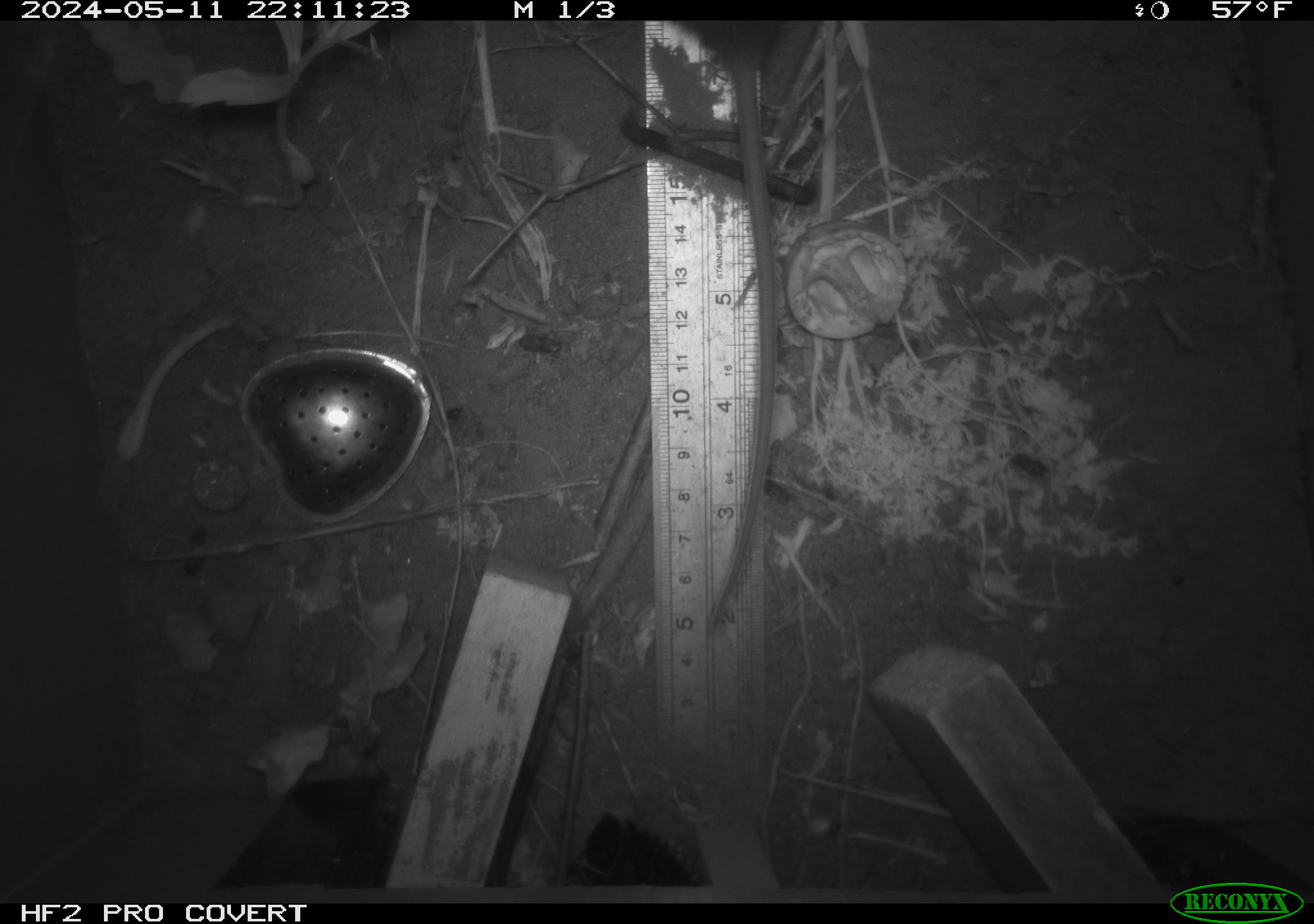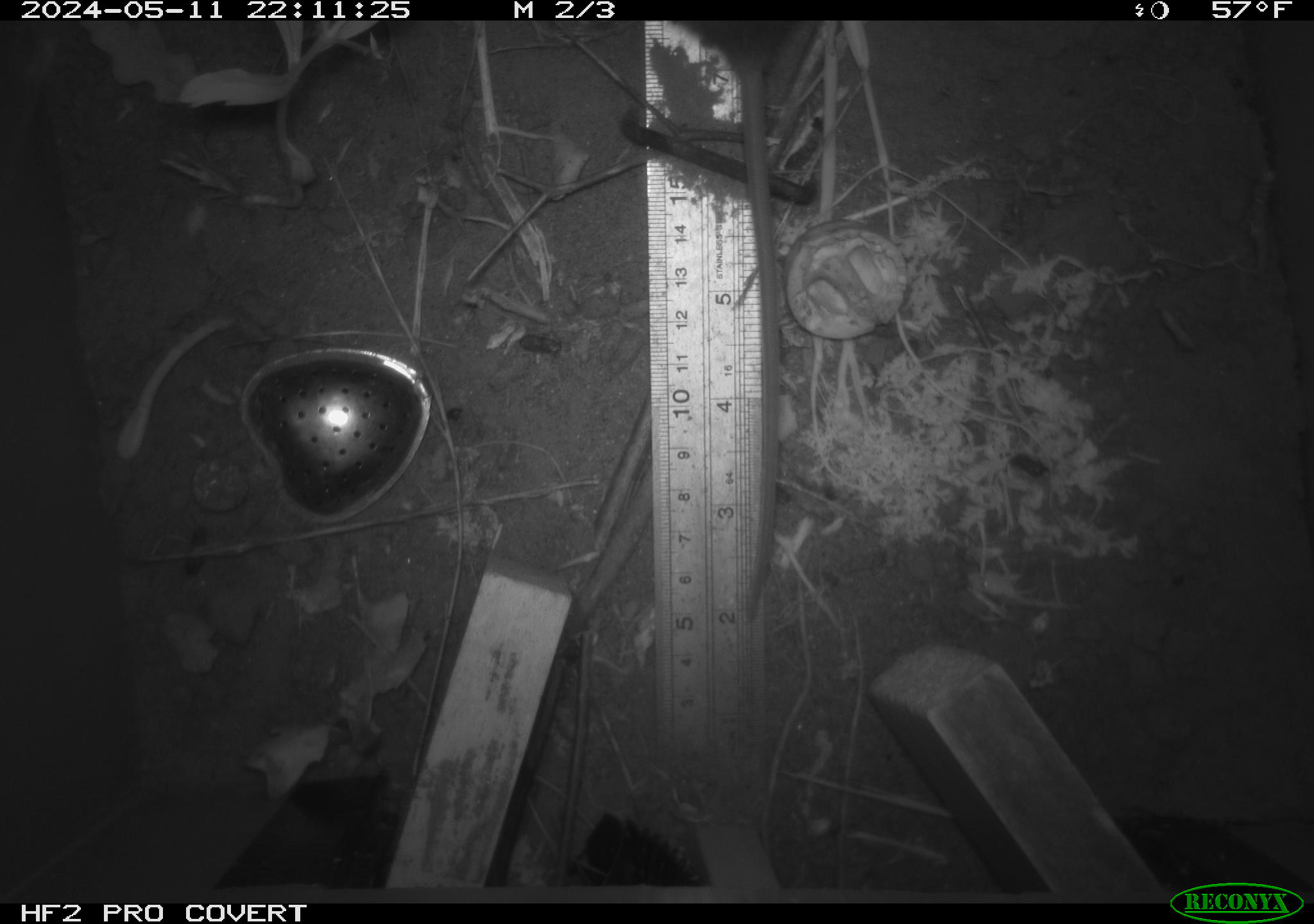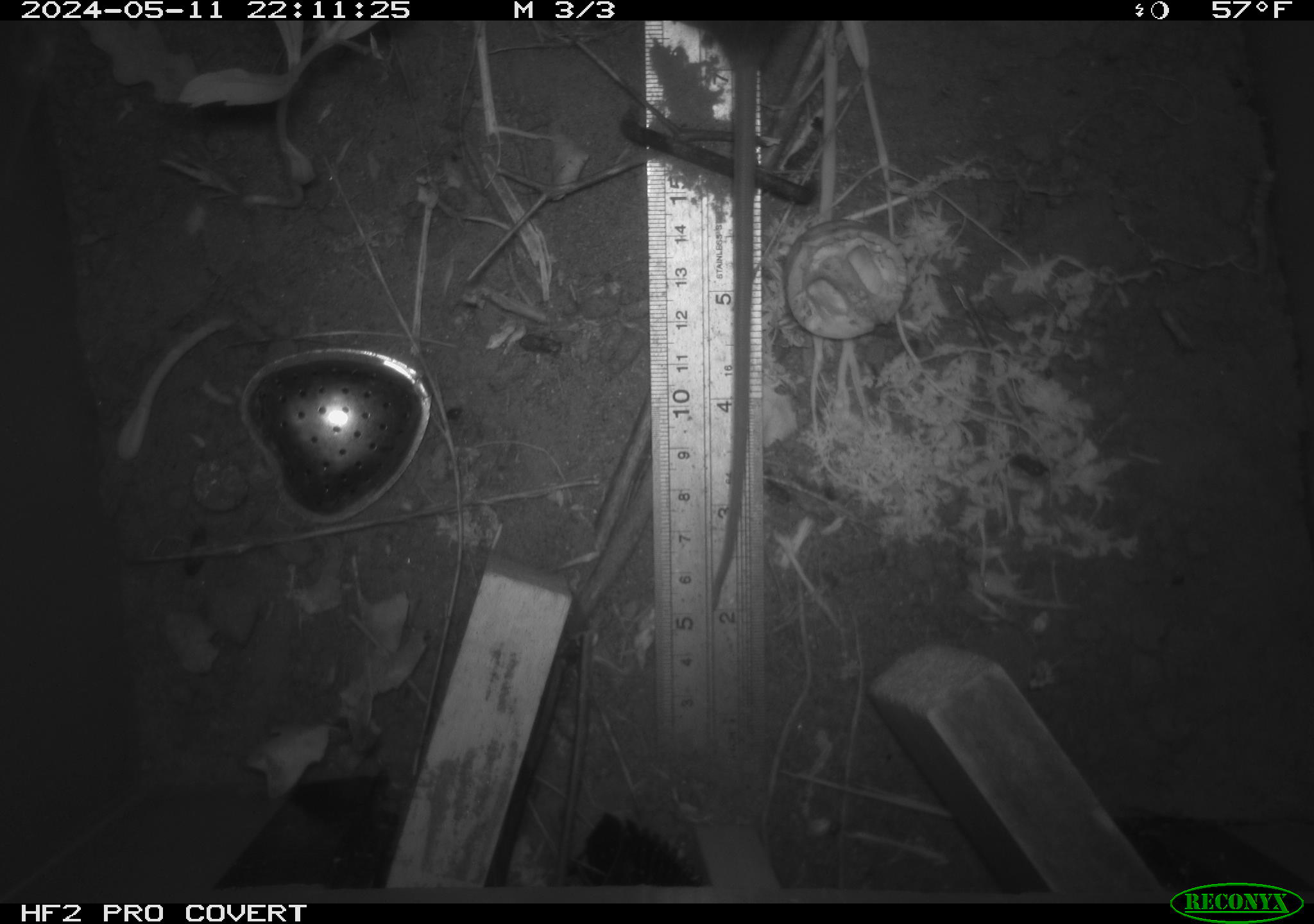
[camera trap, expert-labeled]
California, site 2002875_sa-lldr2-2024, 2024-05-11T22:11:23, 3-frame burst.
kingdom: Animalia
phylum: Chordata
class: Mammalia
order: Rodentia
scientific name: Rodentia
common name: rodent